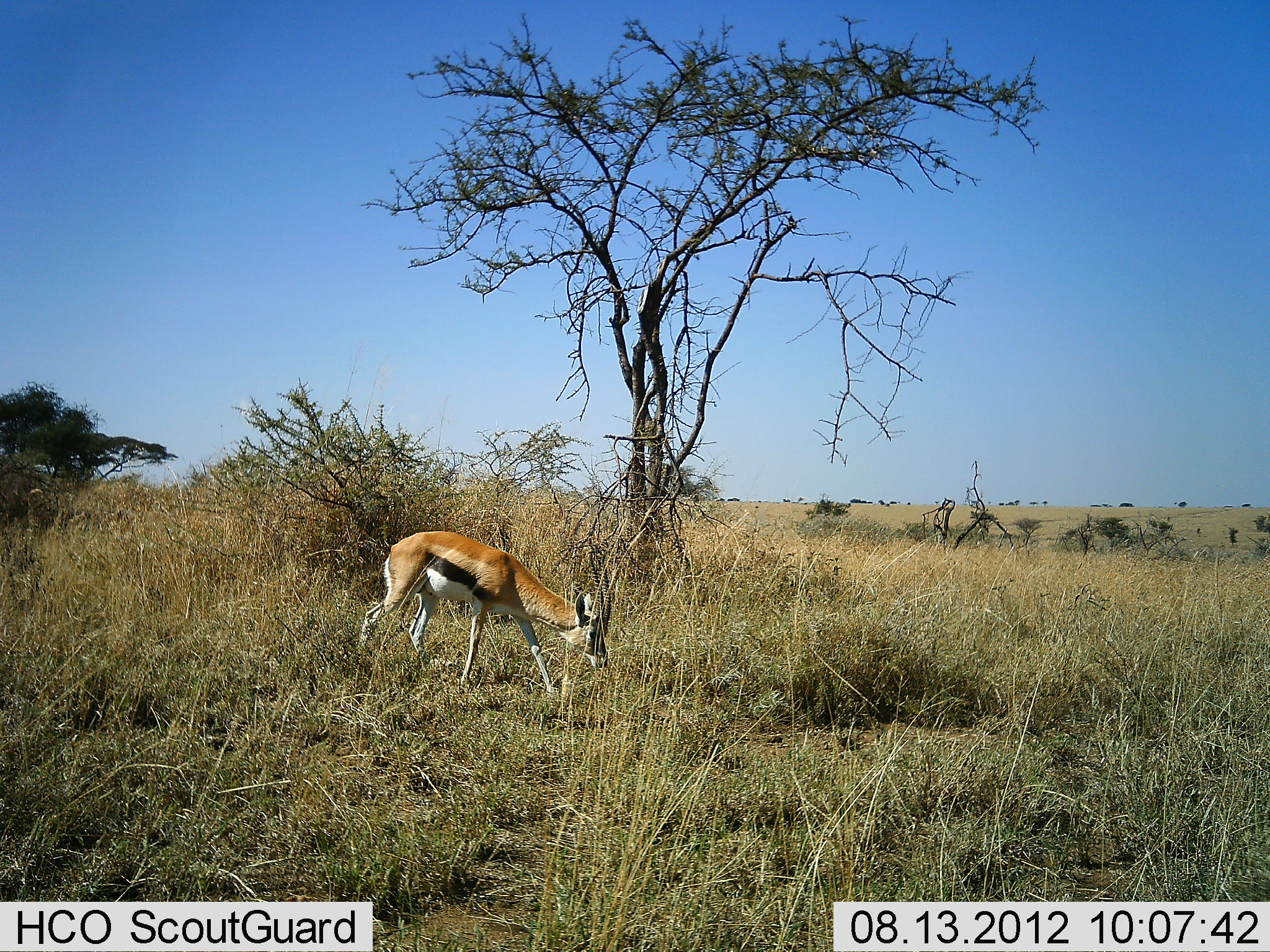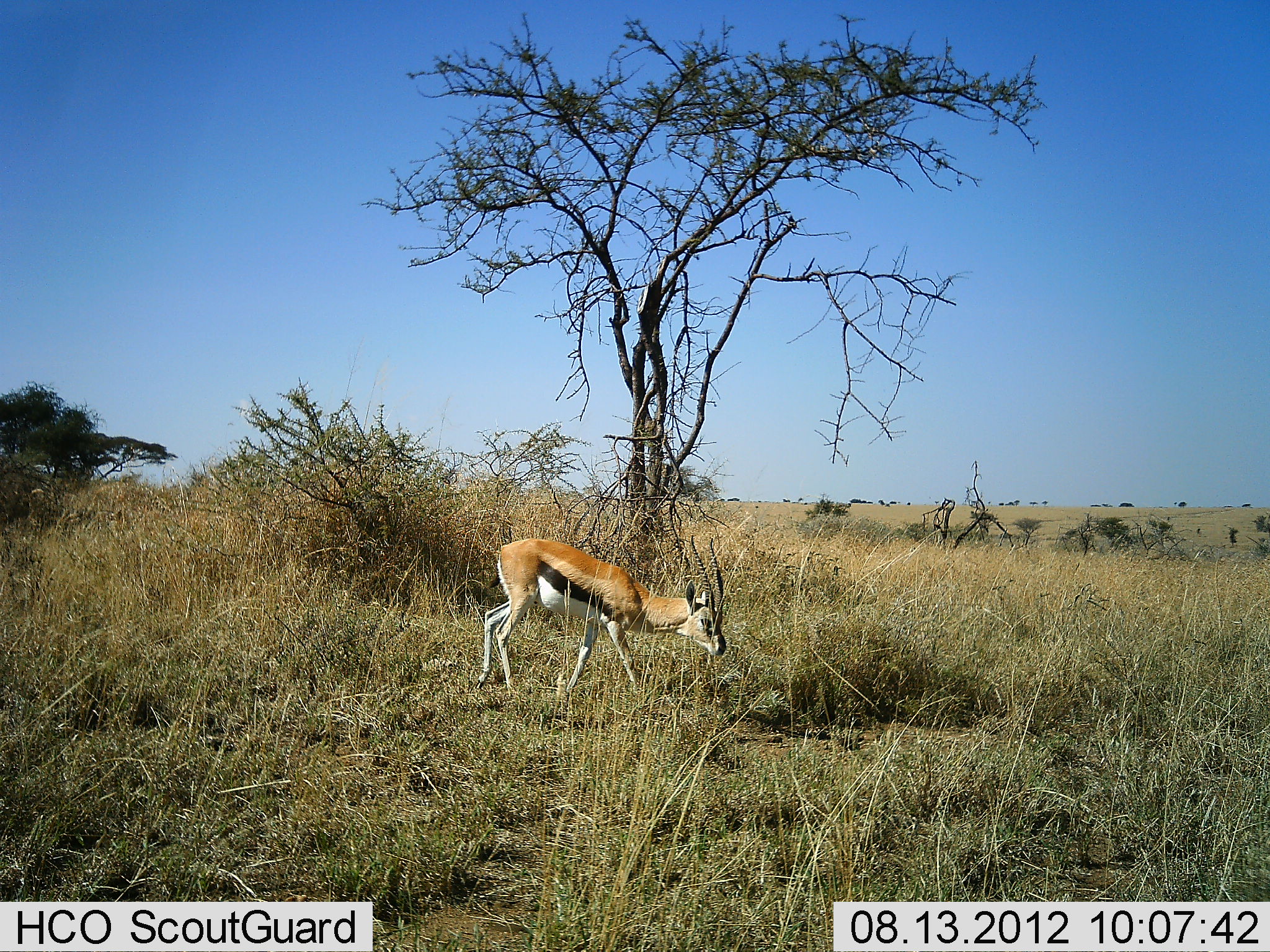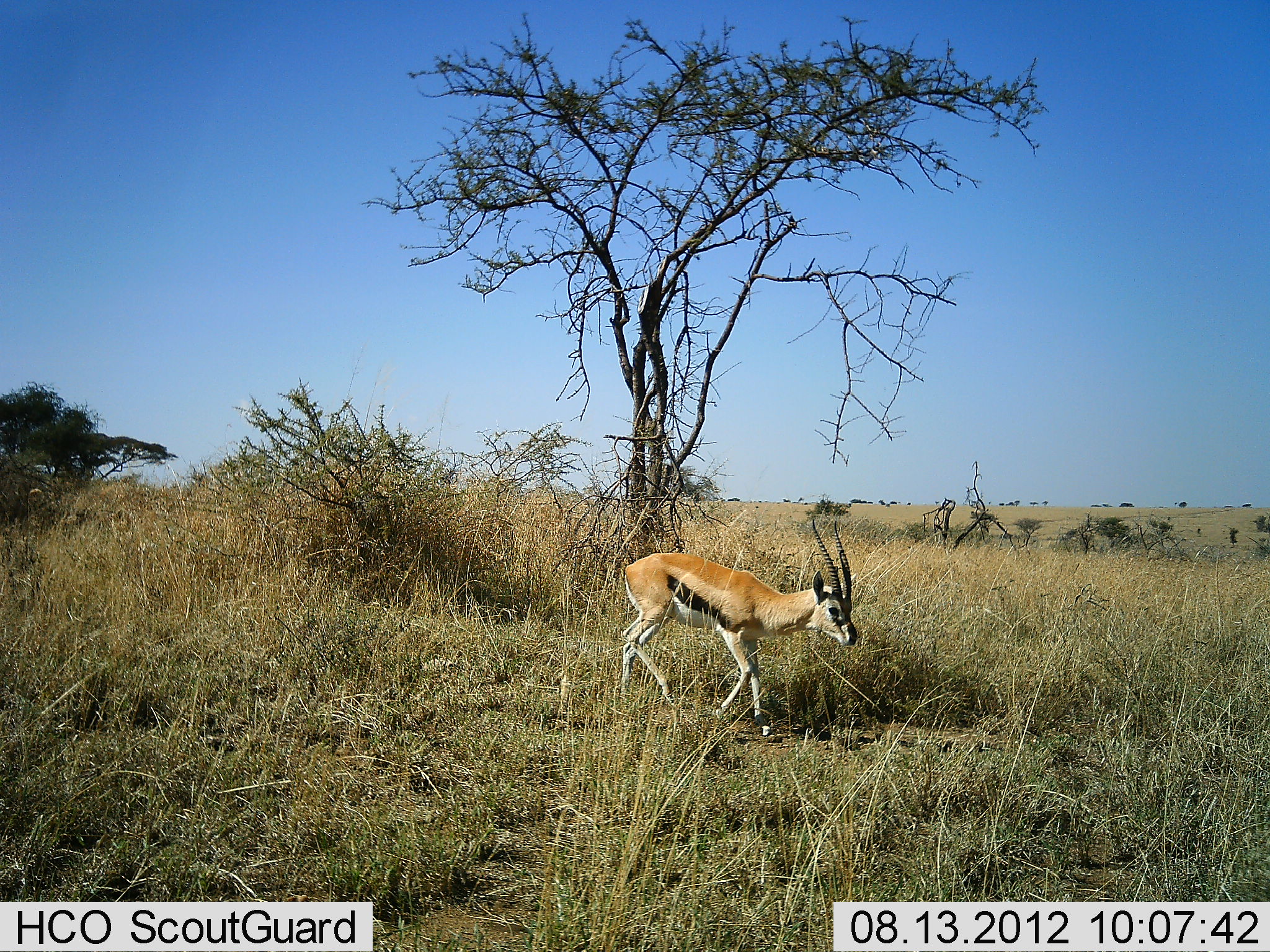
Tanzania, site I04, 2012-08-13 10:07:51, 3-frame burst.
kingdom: Animalia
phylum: Chordata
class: Mammalia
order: Artiodactyla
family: Bovidae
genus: Eudorcas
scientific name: Eudorcas thomsonii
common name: thomson's gazelle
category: gazellethomsons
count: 1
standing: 0%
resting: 0%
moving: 90%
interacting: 0%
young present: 0%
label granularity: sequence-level